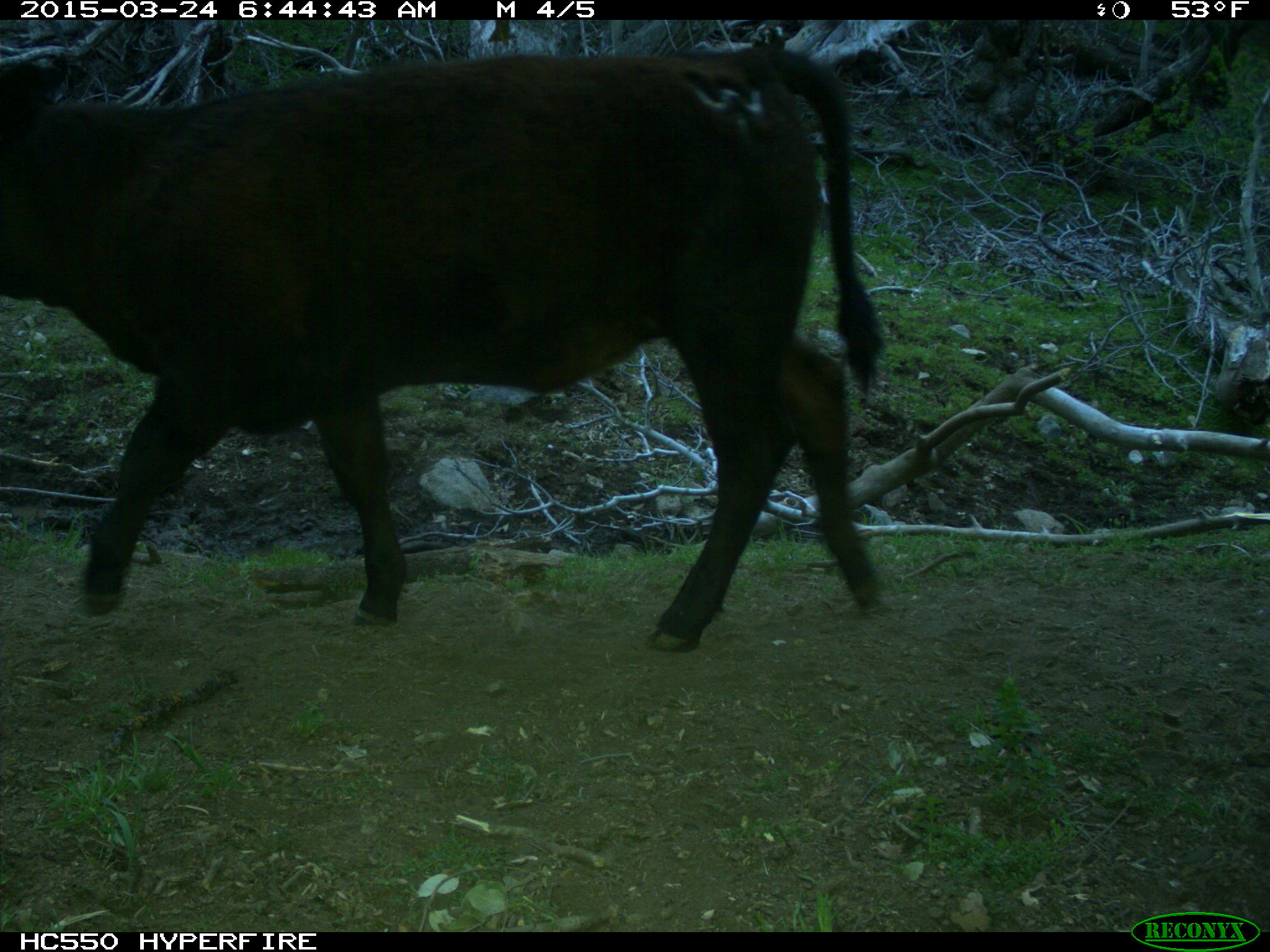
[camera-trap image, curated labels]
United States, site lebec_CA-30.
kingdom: Animalia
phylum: Chordata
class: Mammalia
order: Artiodactyla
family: Bovidae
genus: Bos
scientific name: Bos taurus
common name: domestic cow